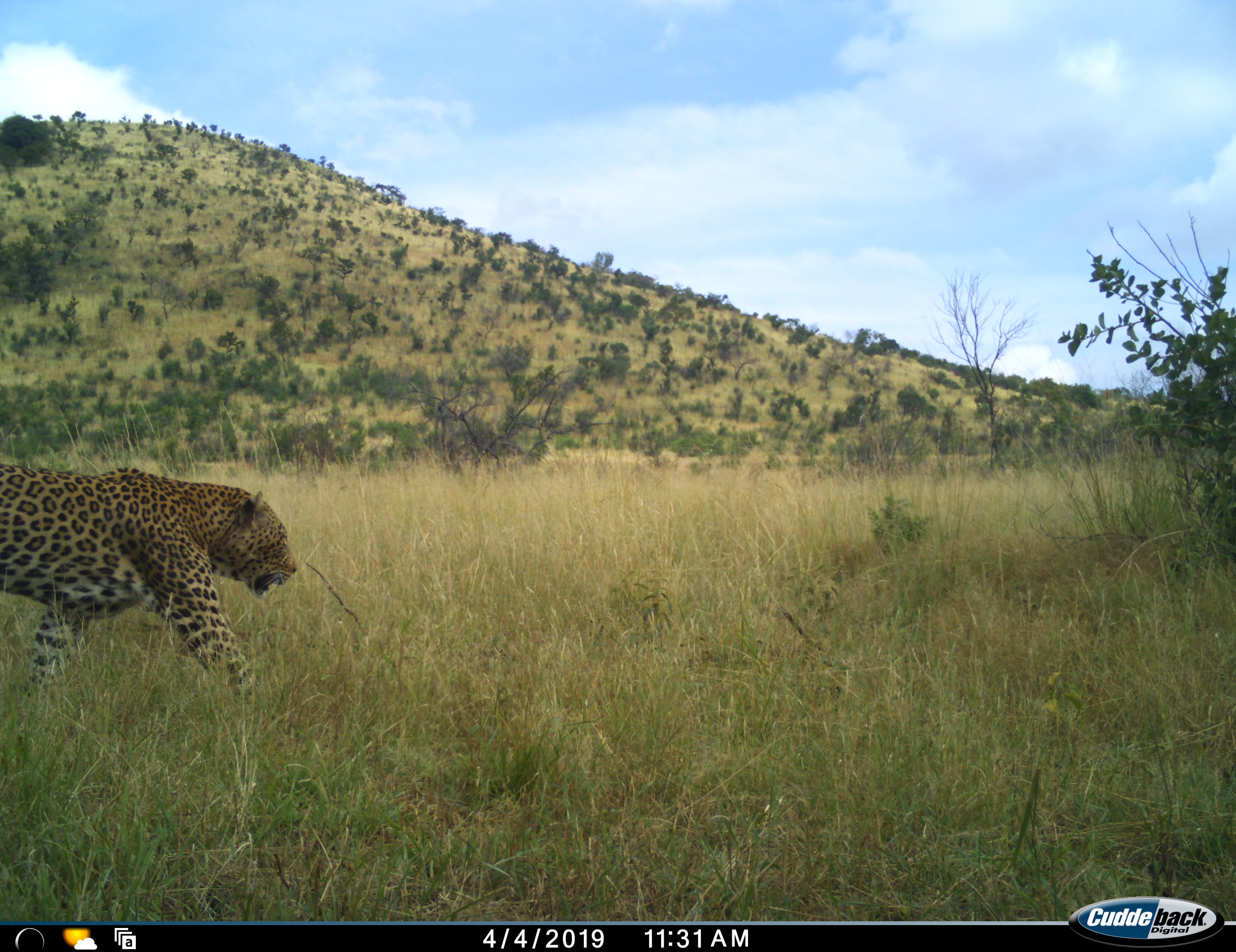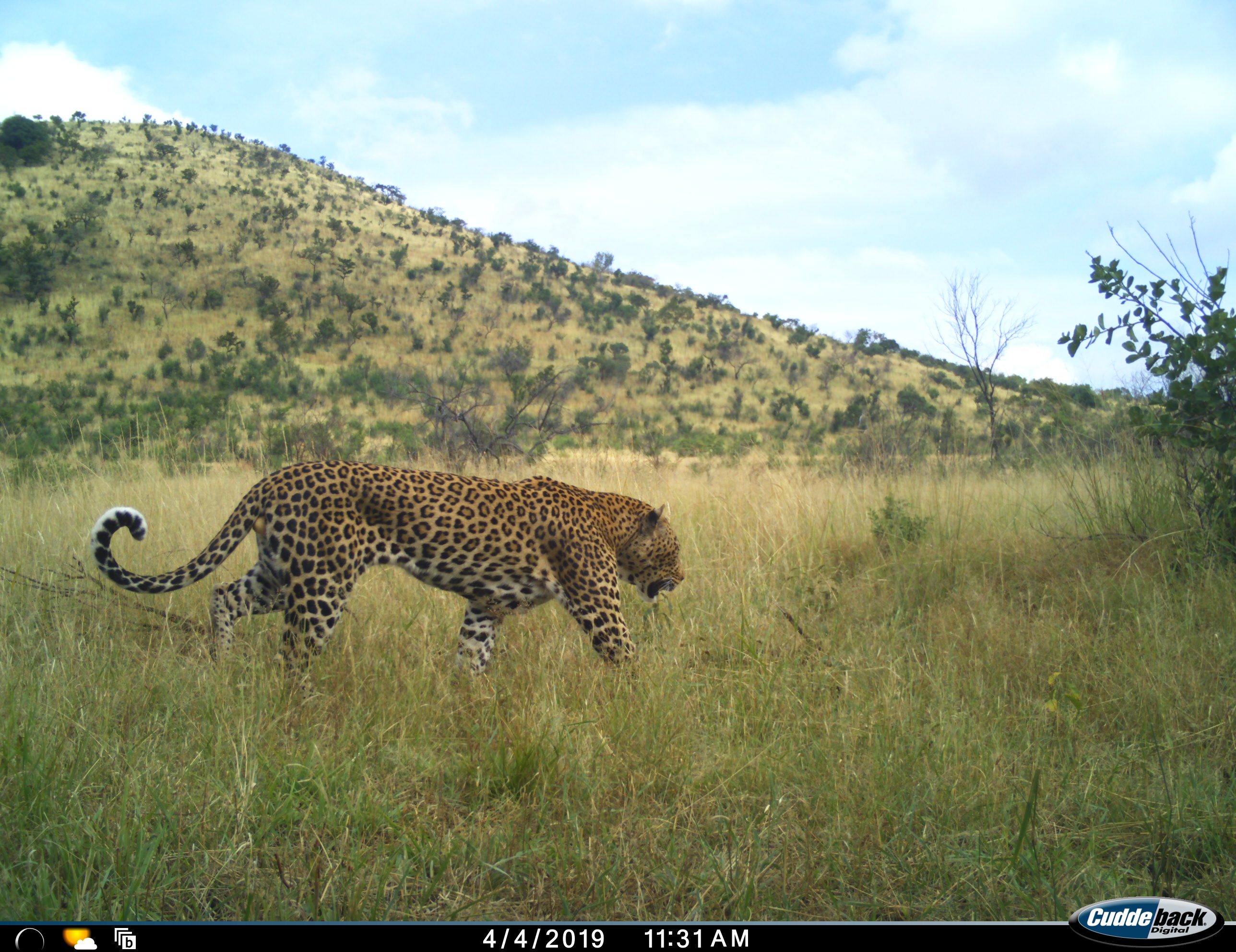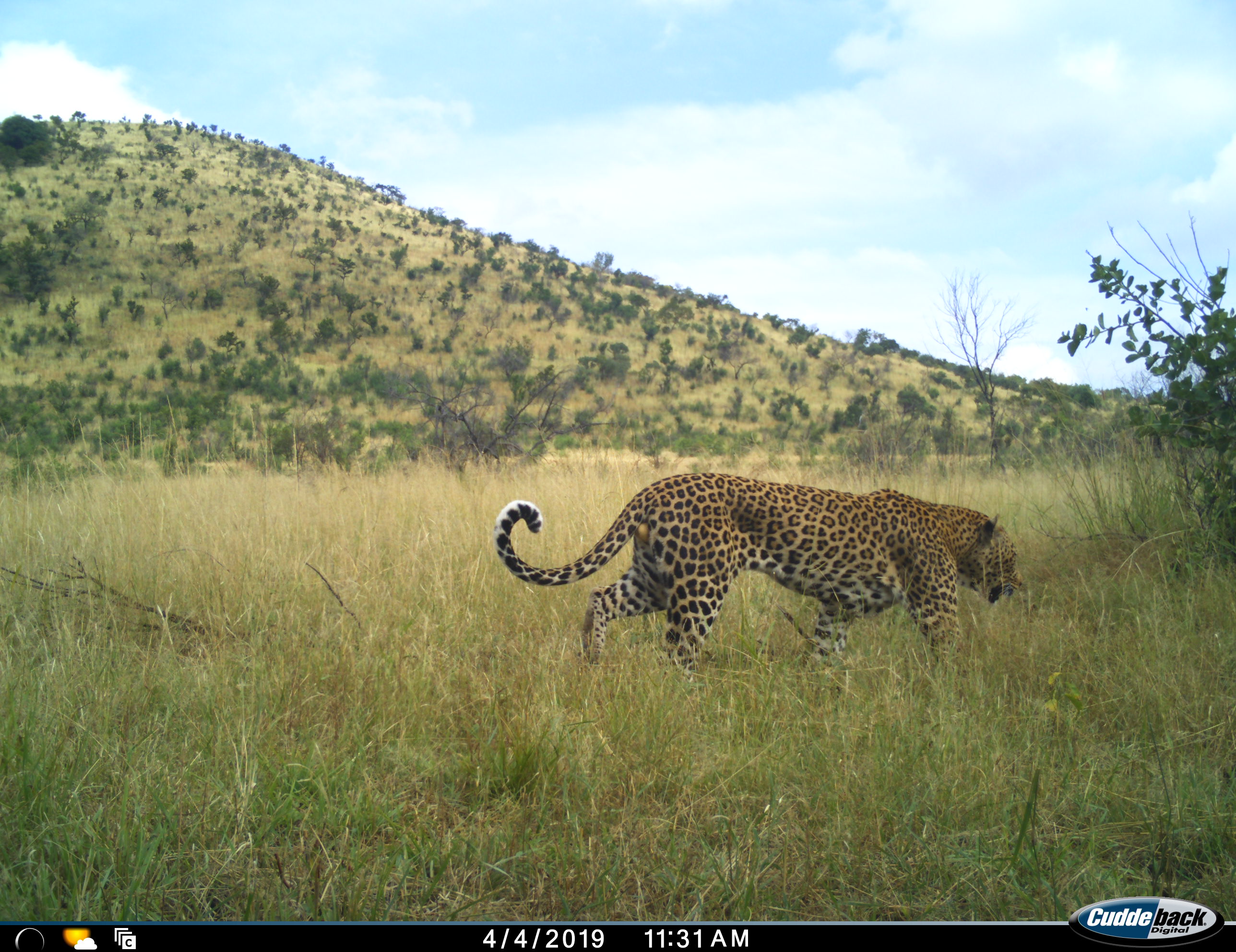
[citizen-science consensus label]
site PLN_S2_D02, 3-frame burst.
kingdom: Animalia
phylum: Chordata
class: Mammalia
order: Carnivora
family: Felidae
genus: Panthera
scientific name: Panthera pardus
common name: leopard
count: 1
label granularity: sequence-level